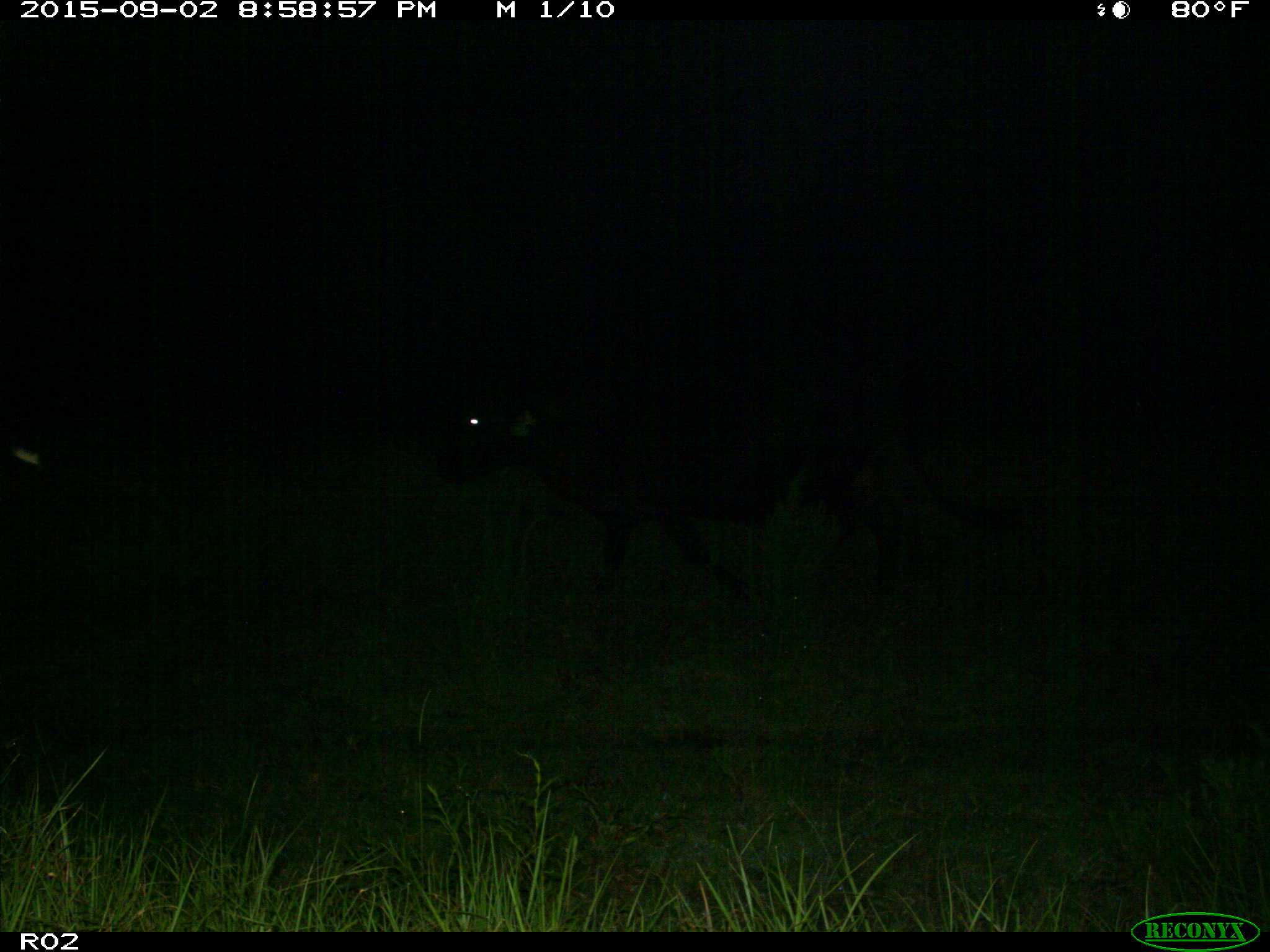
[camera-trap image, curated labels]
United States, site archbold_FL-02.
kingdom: Animalia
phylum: Chordata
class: Mammalia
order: Artiodactyla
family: Bovidae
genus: Bos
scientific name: Bos taurus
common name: domestic cow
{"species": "Bos taurus (domestic cow)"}